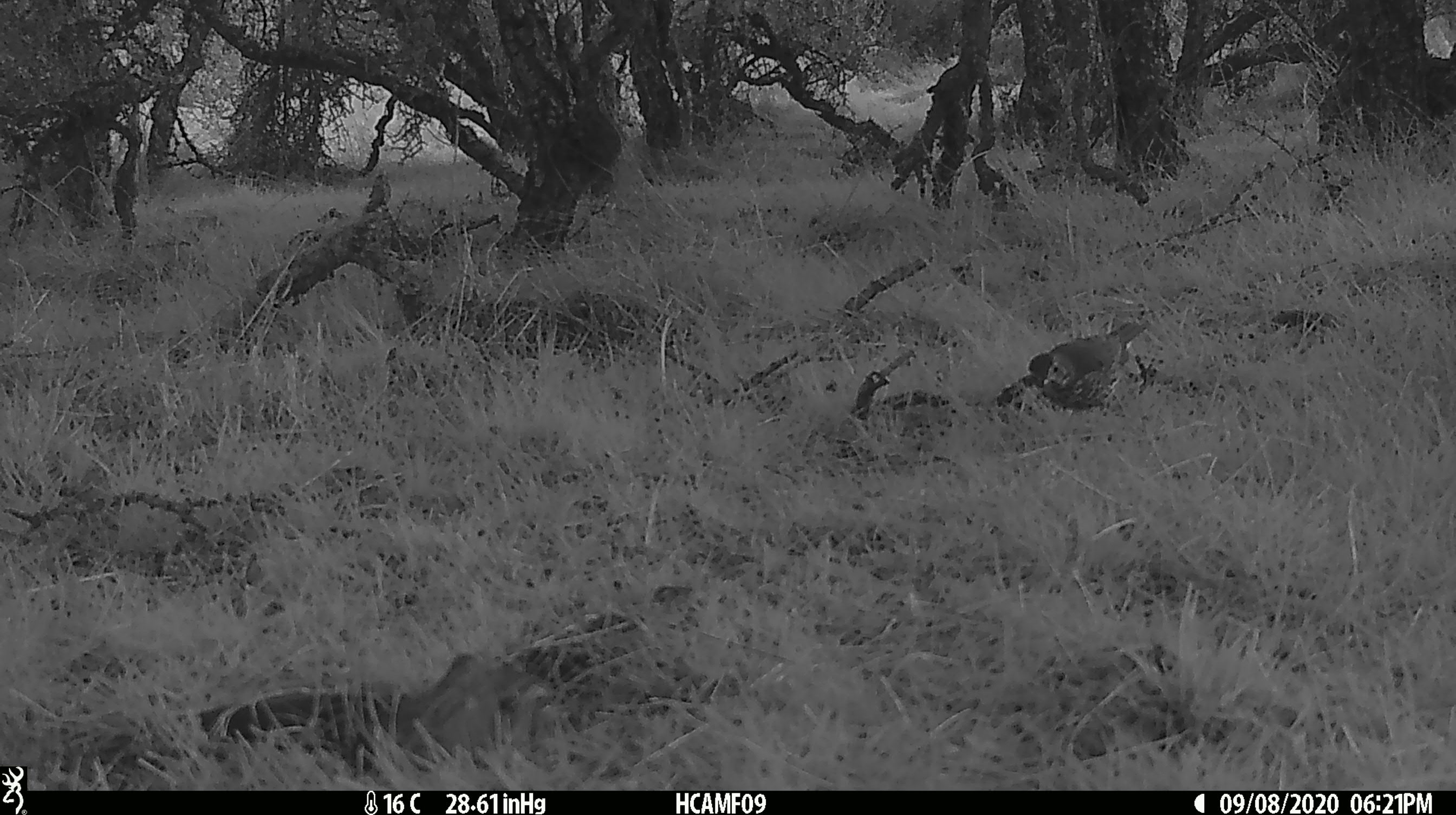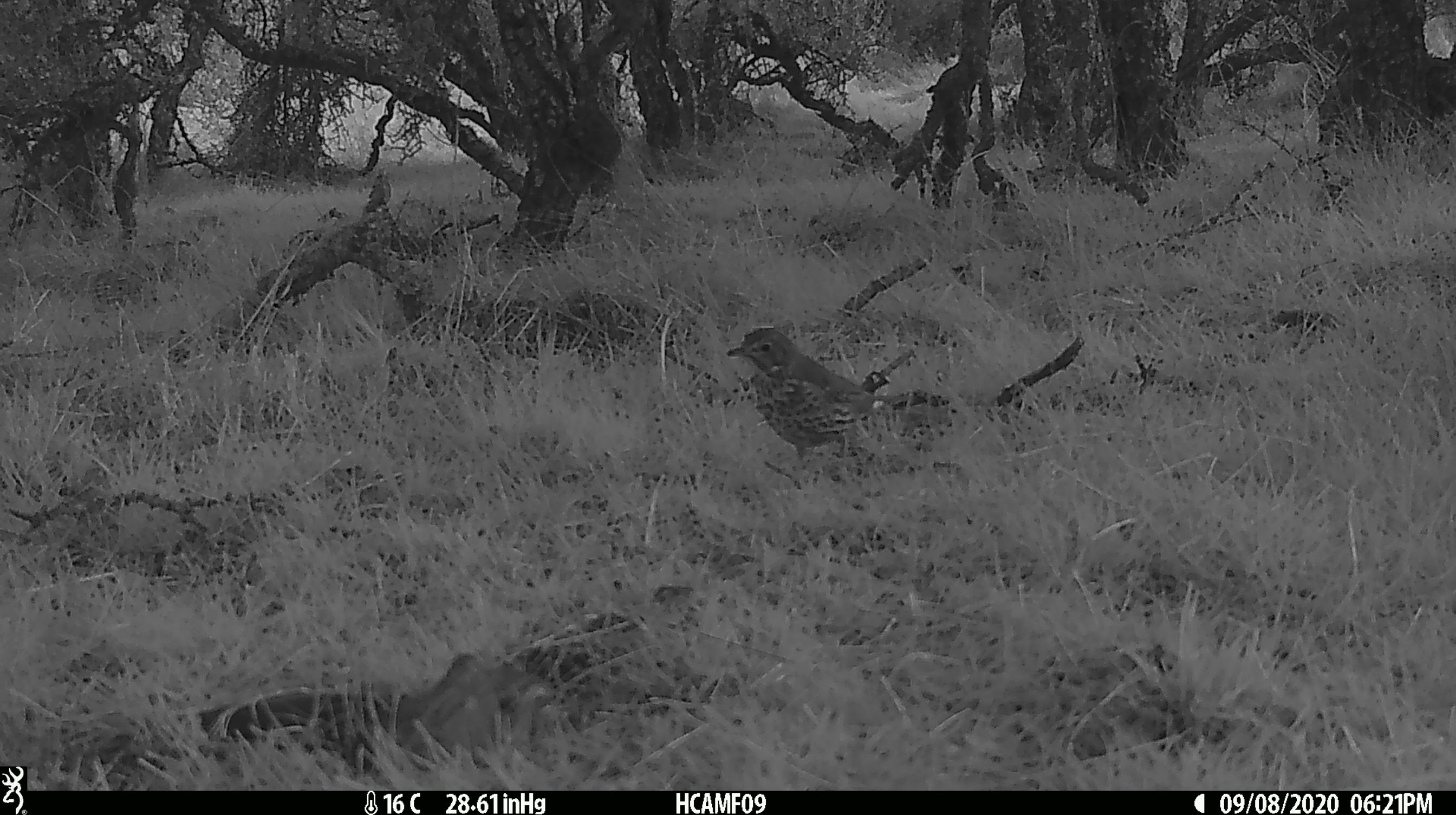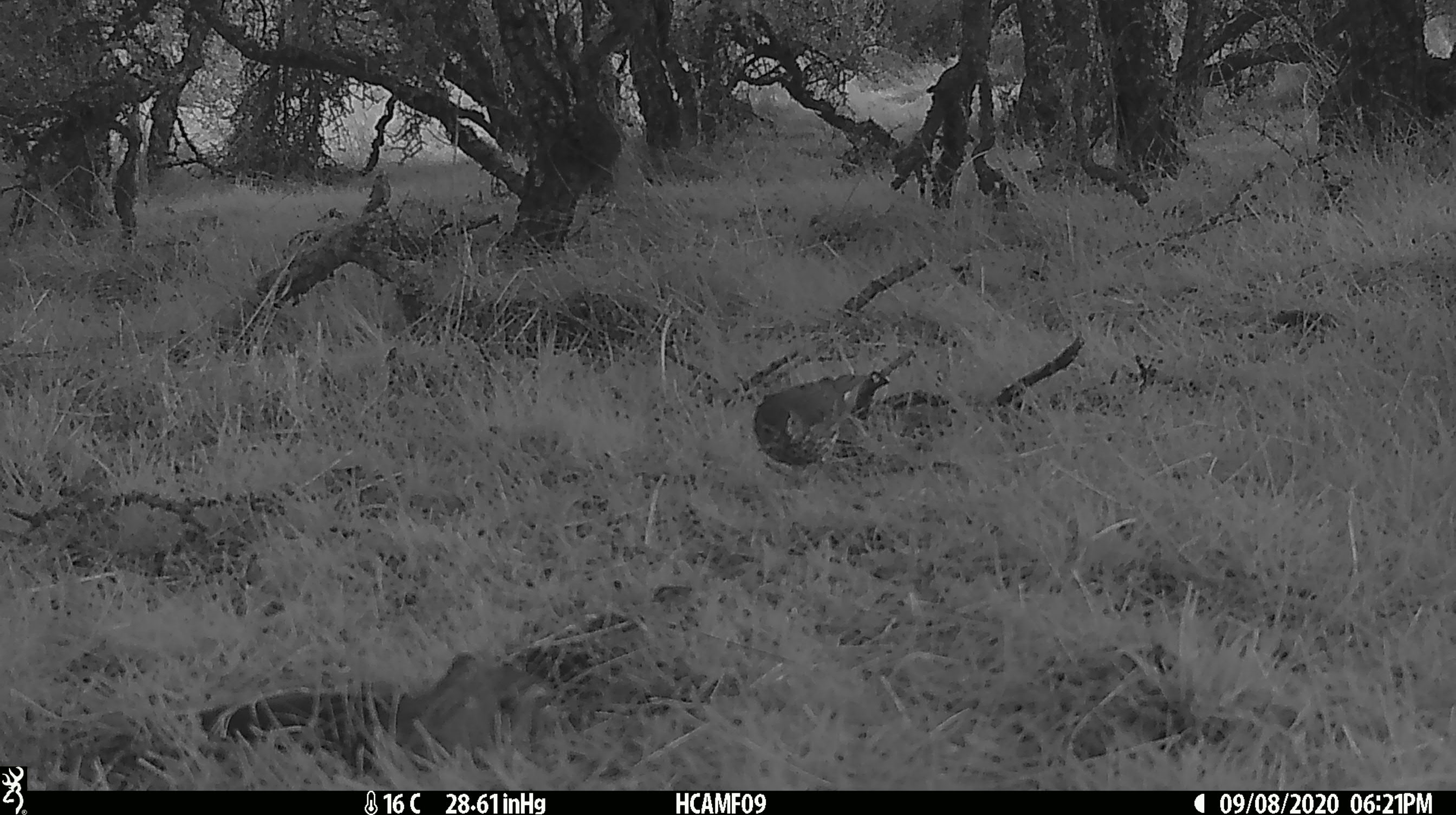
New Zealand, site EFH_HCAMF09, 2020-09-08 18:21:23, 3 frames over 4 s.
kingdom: Animalia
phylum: Chordata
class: Aves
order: Passeriformes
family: Turdidae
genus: Turdus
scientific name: Turdus philomelos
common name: song thrush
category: thrush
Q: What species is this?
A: Thrush (song thrush) (Turdus philomelos).